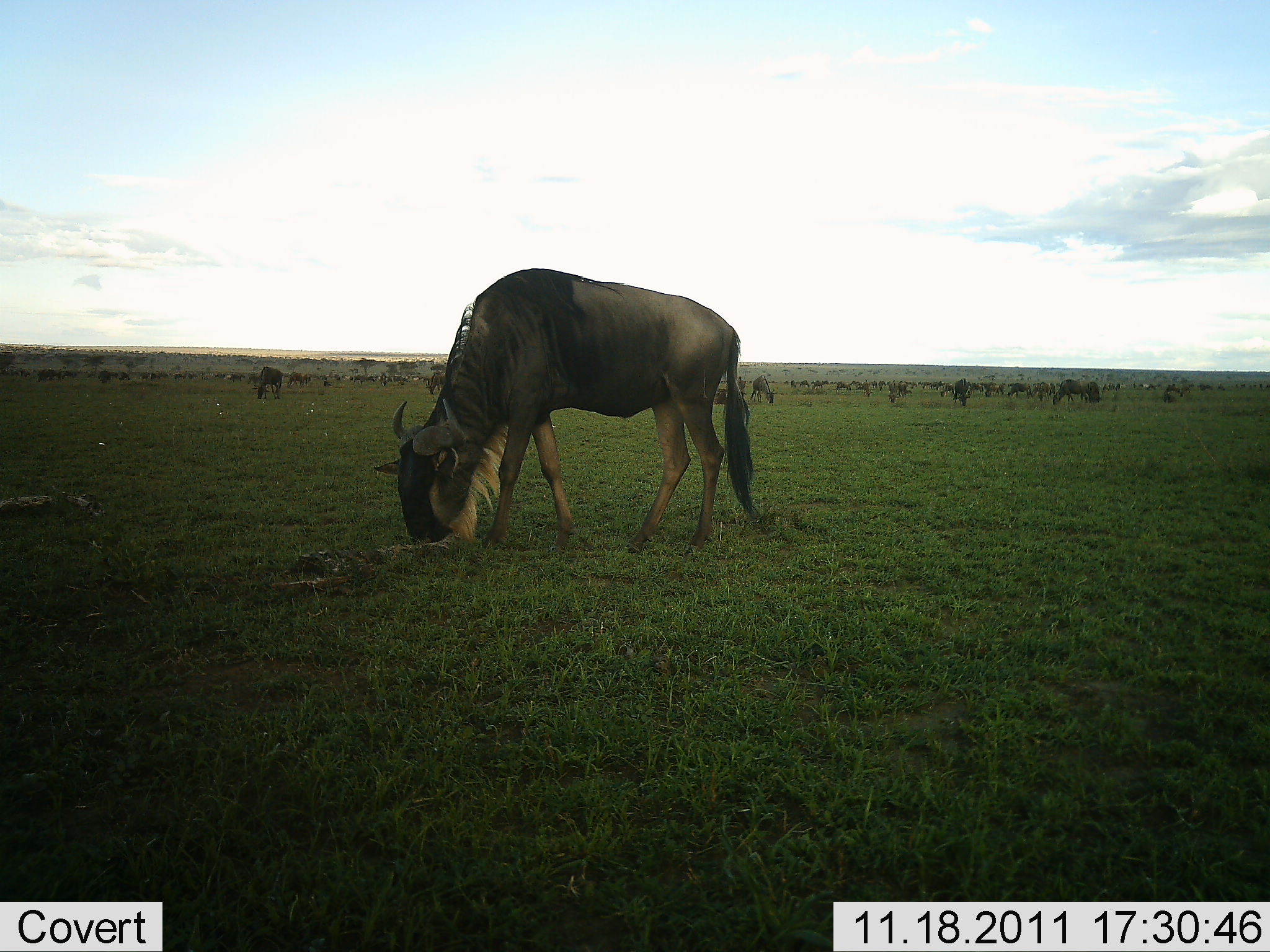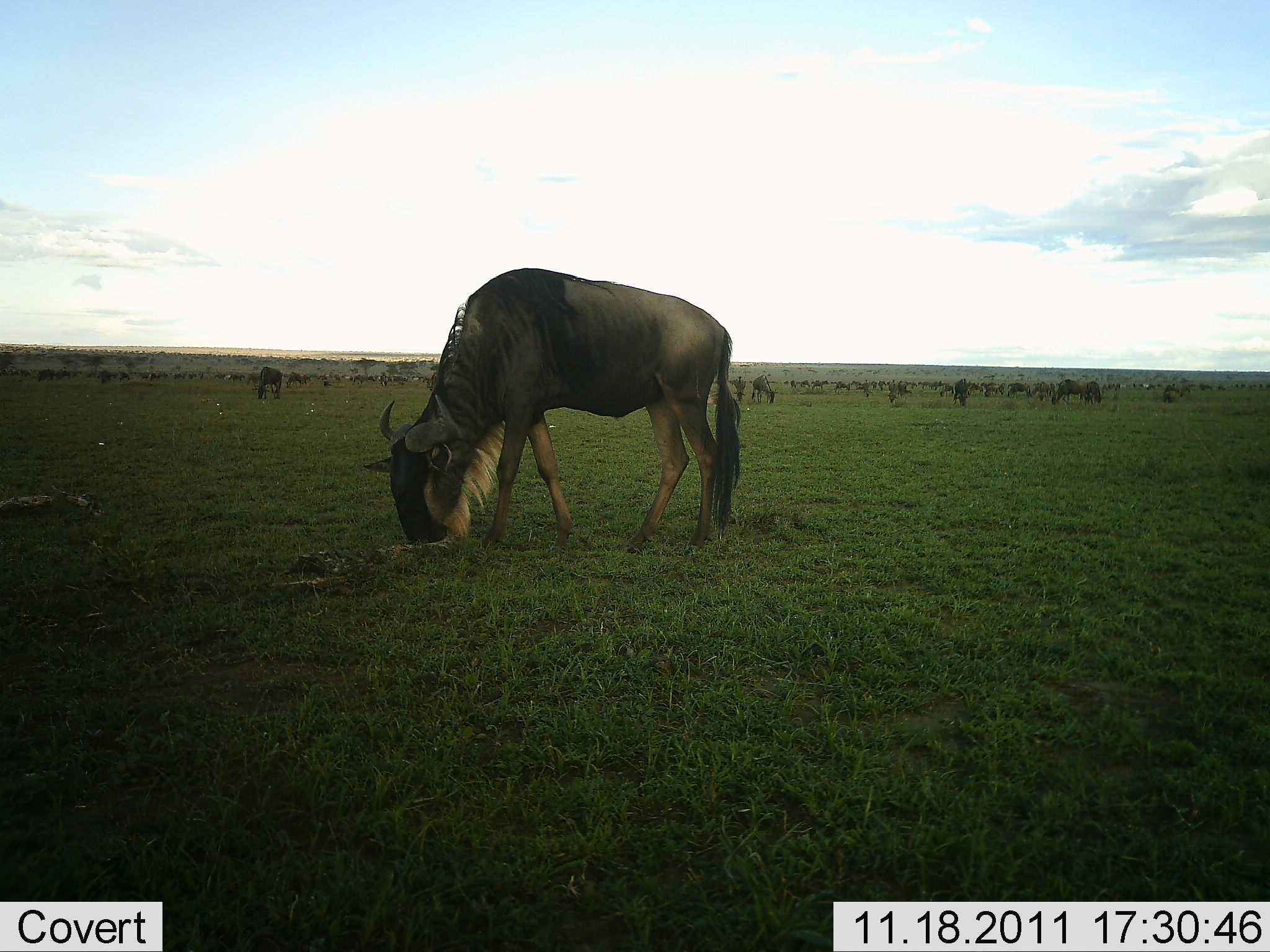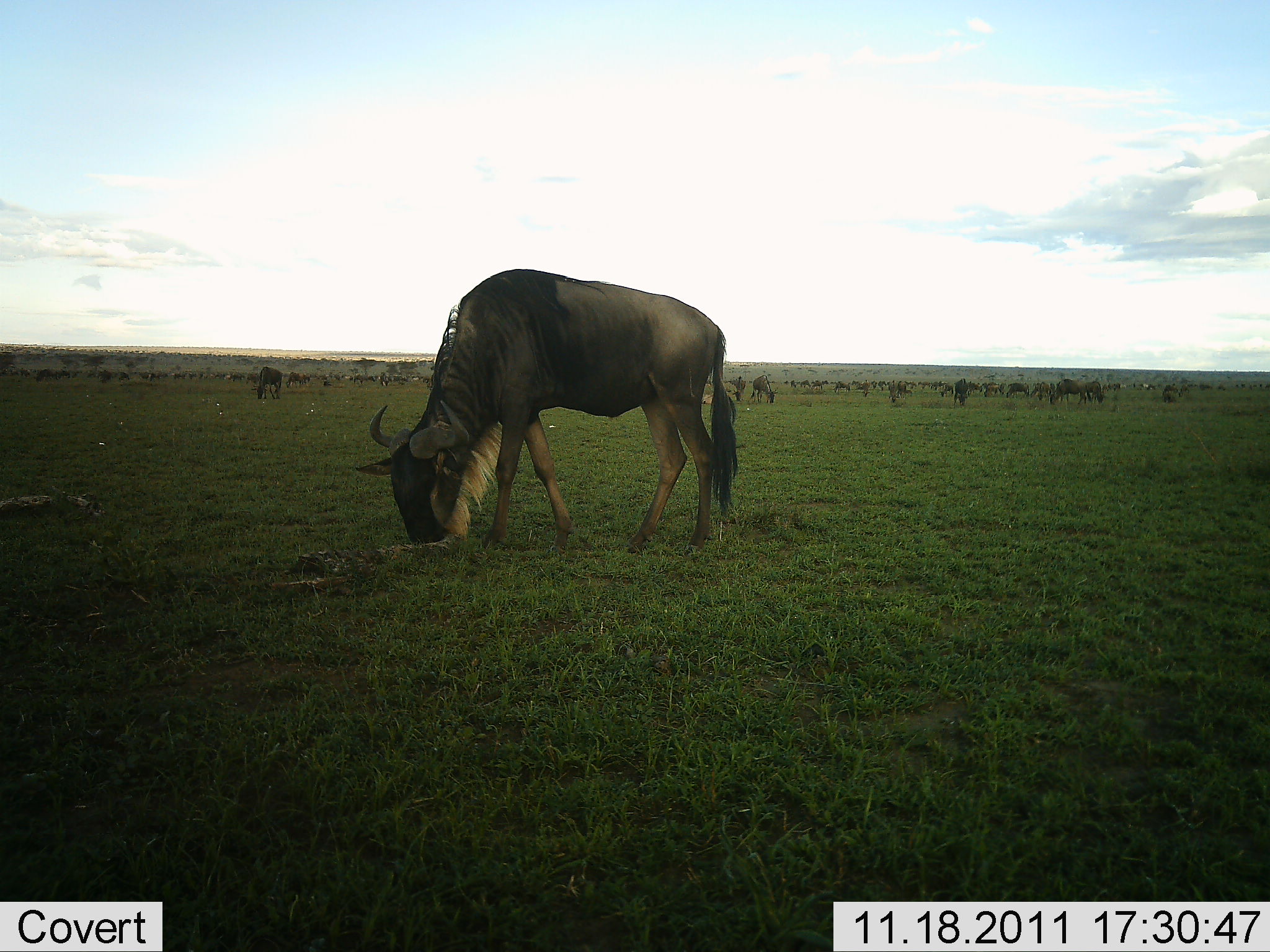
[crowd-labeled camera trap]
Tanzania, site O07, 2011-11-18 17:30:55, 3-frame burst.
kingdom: Animalia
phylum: Chordata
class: Mammalia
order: Artiodactyla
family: Bovidae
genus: Connochaetes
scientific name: Connochaetes taurinus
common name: blue wildebeest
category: wildebeest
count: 11-50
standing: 36%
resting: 0%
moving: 14%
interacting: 0%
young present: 7%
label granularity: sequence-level